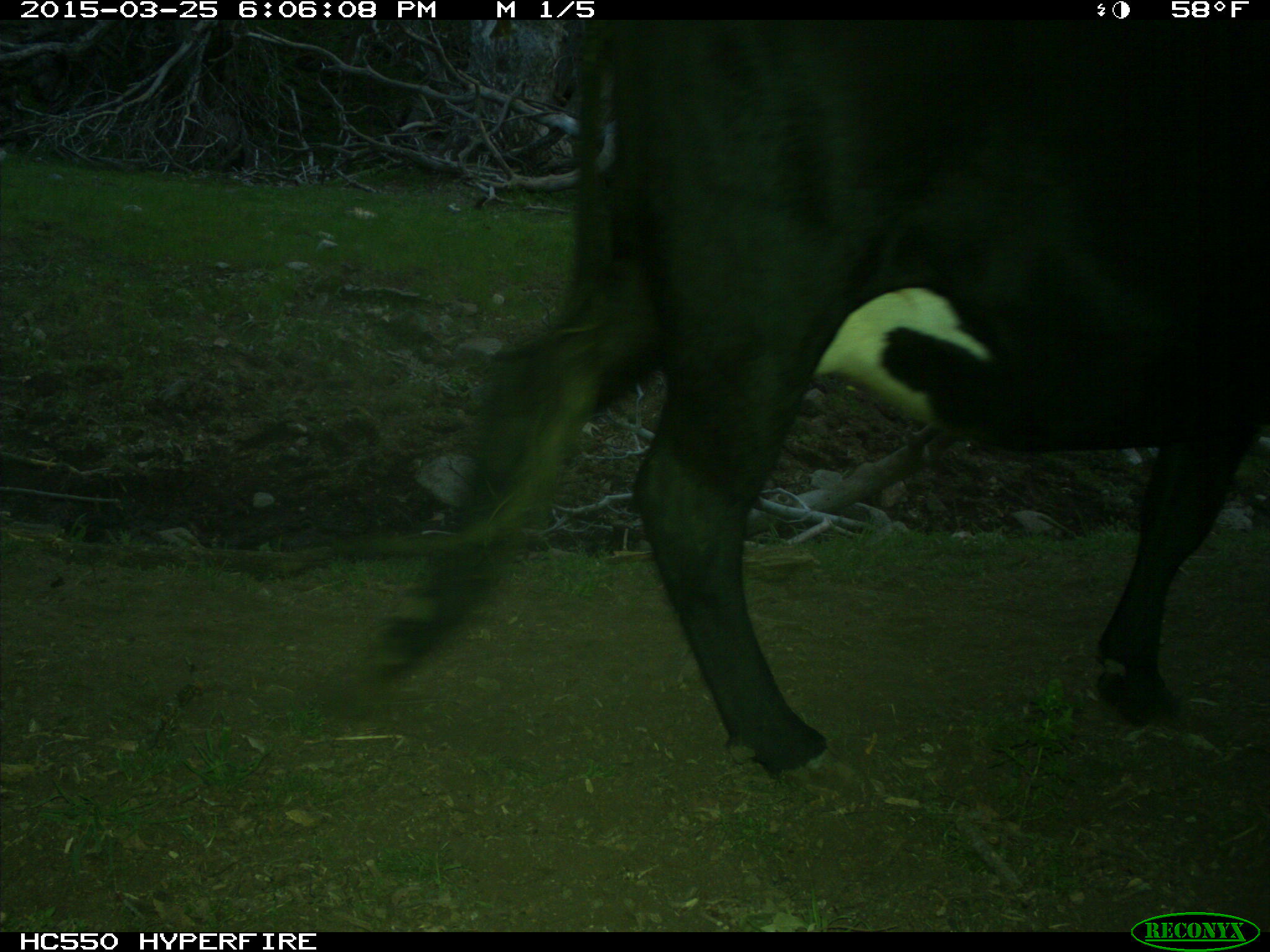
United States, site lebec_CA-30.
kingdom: Animalia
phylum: Chordata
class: Mammalia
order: Artiodactyla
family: Bovidae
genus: Bos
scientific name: Bos taurus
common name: domestic cow